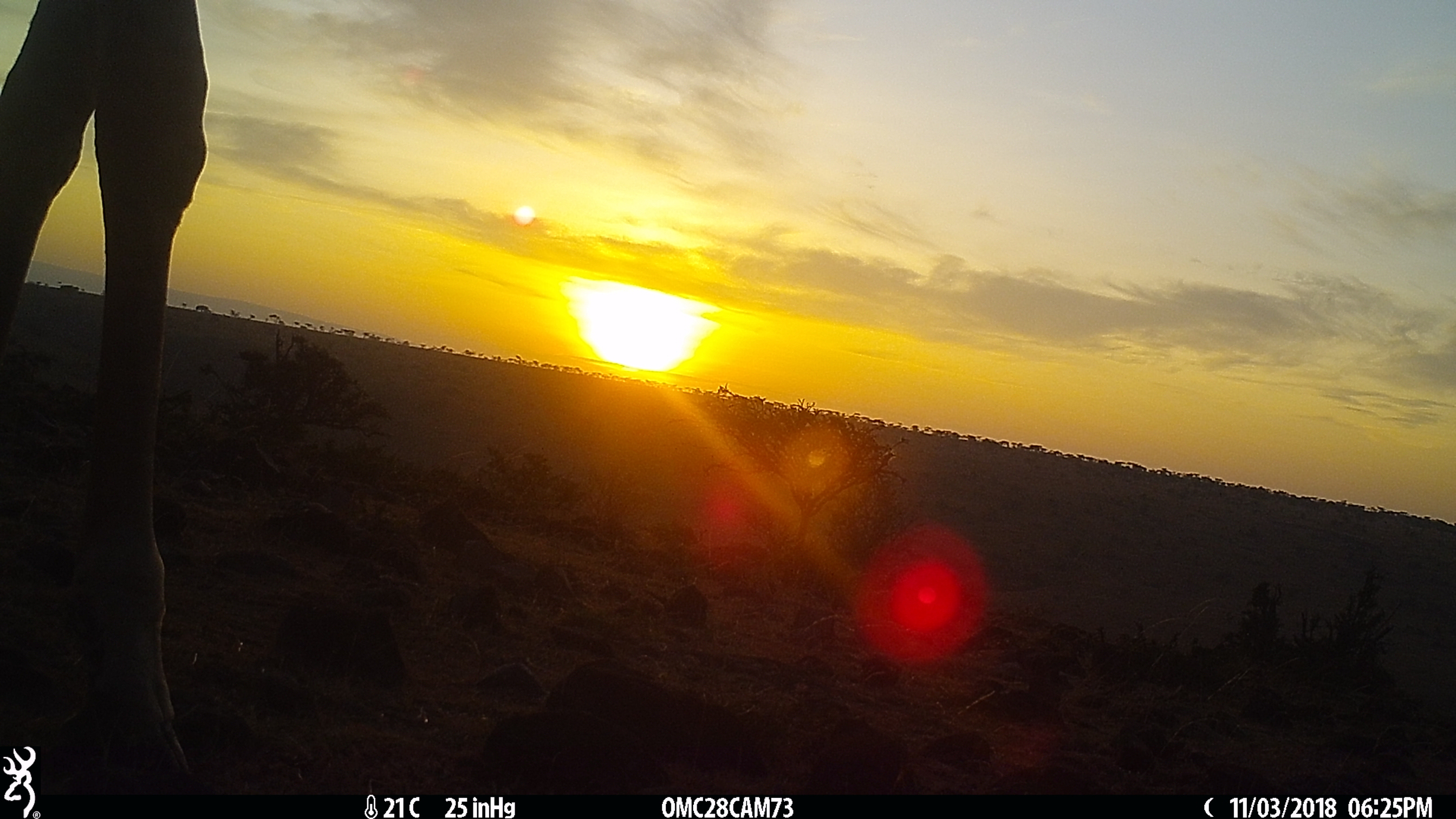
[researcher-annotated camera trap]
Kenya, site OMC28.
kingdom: Animalia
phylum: Chordata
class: Mammalia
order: Artiodactyla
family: Giraffidae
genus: Giraffa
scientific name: Giraffa camelopardalis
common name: northern giraffe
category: giraffe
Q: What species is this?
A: Giraffe (northern giraffe) (Giraffa camelopardalis).